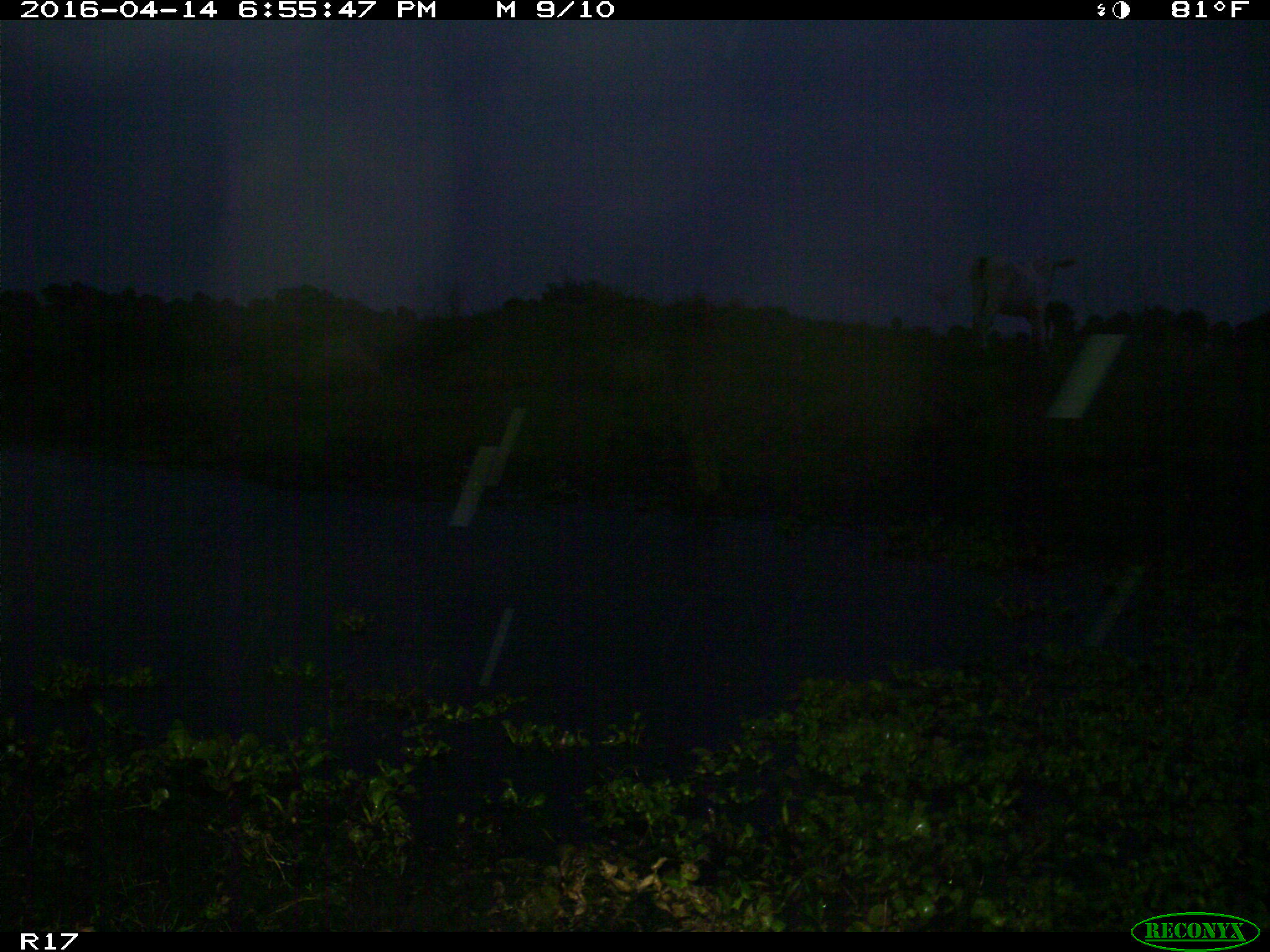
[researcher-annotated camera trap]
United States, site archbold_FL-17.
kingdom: Animalia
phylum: Chordata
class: Mammalia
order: Artiodactyla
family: Bovidae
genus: Bos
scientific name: Bos taurus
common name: domestic cow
Bos taurus (domestic cow).